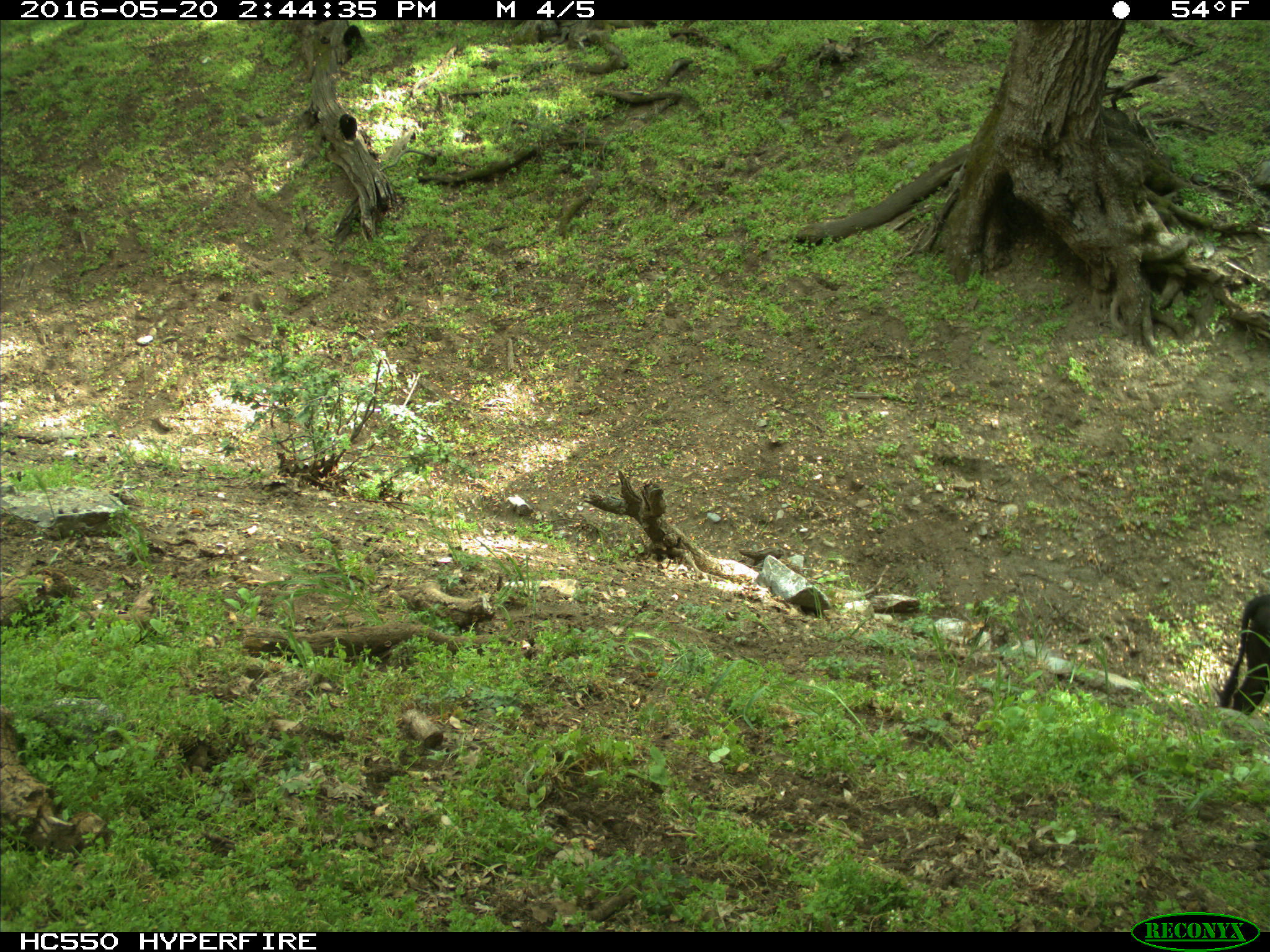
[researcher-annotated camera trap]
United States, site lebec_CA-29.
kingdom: Animalia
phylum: Chordata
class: Mammalia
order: Artiodactyla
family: Bovidae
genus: Bos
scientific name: Bos taurus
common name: domestic cow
Bos taurus (domestic cow).